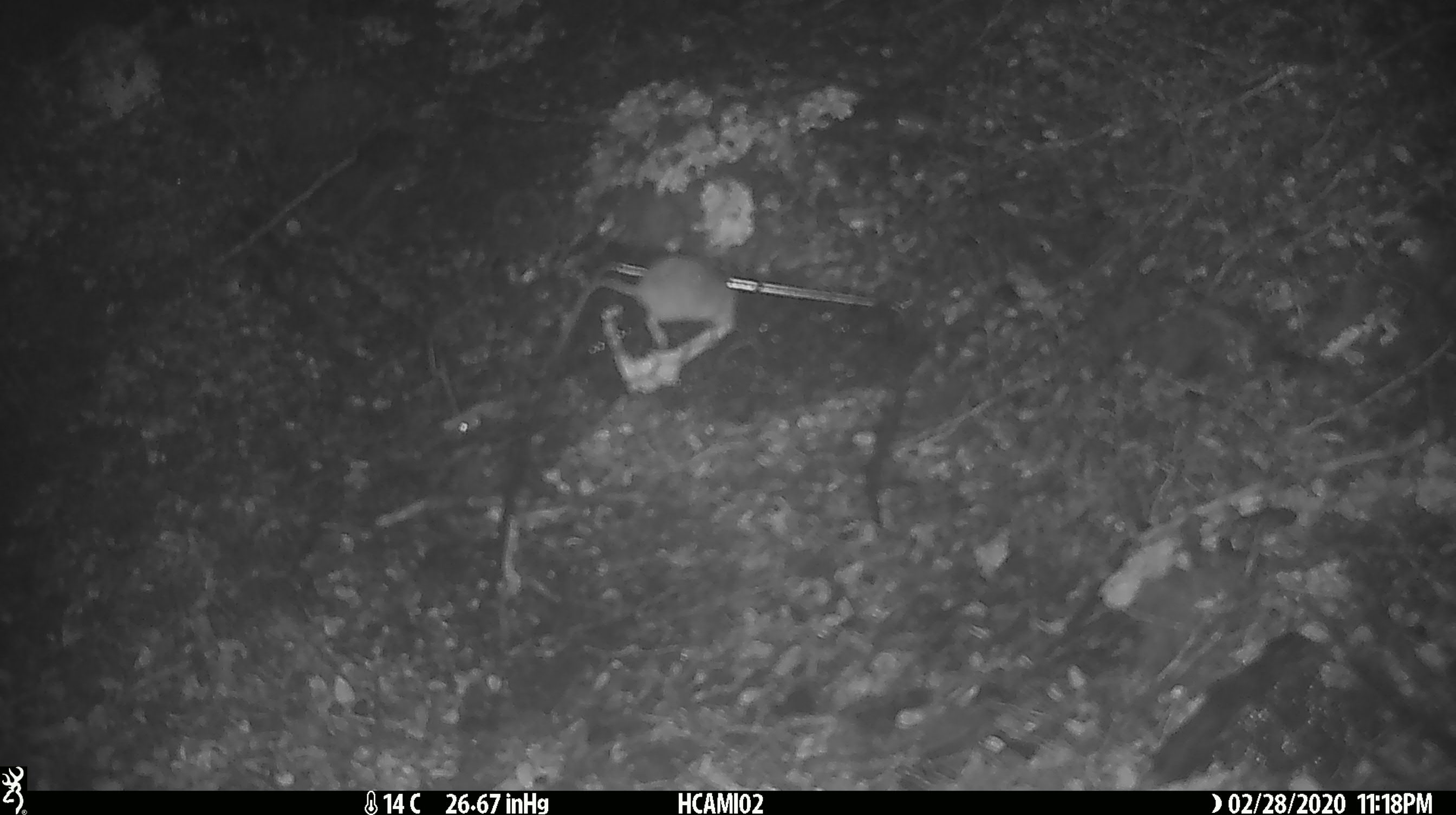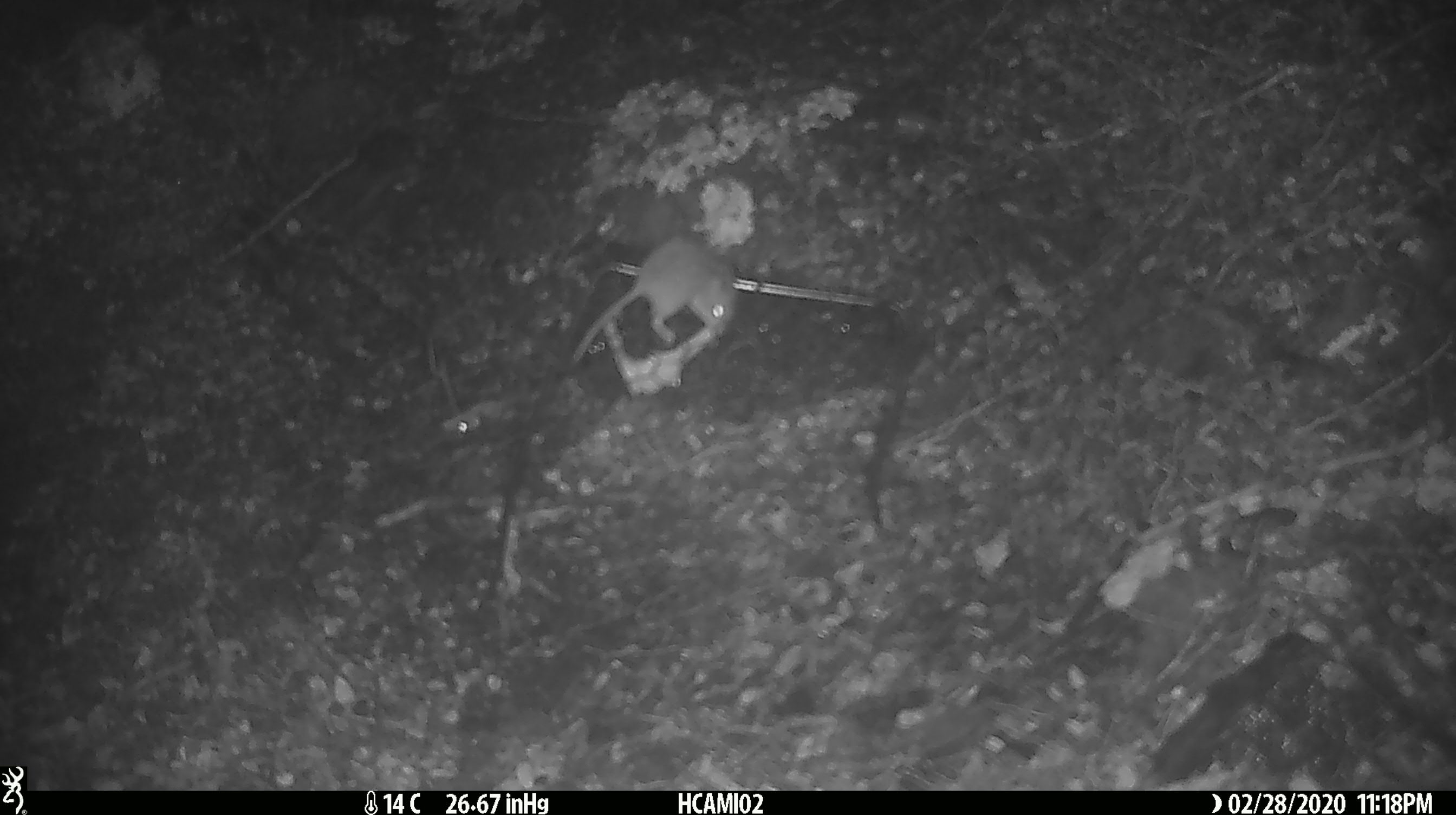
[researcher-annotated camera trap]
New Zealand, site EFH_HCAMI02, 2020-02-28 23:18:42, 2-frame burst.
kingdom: Animalia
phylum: Chordata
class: Mammalia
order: Rodentia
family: Muridae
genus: Mus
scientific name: Mus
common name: mouse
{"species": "mouse (Mus)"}